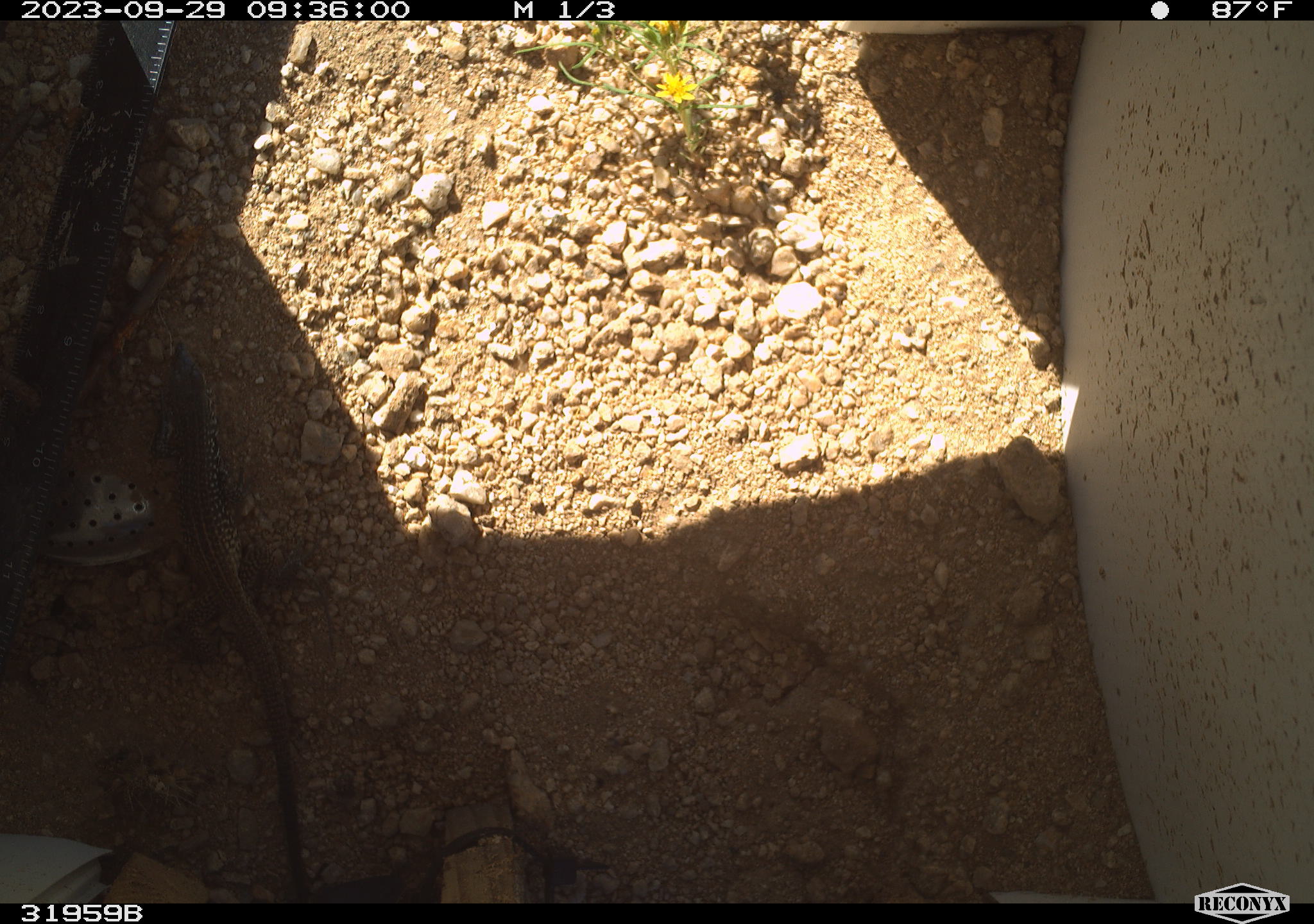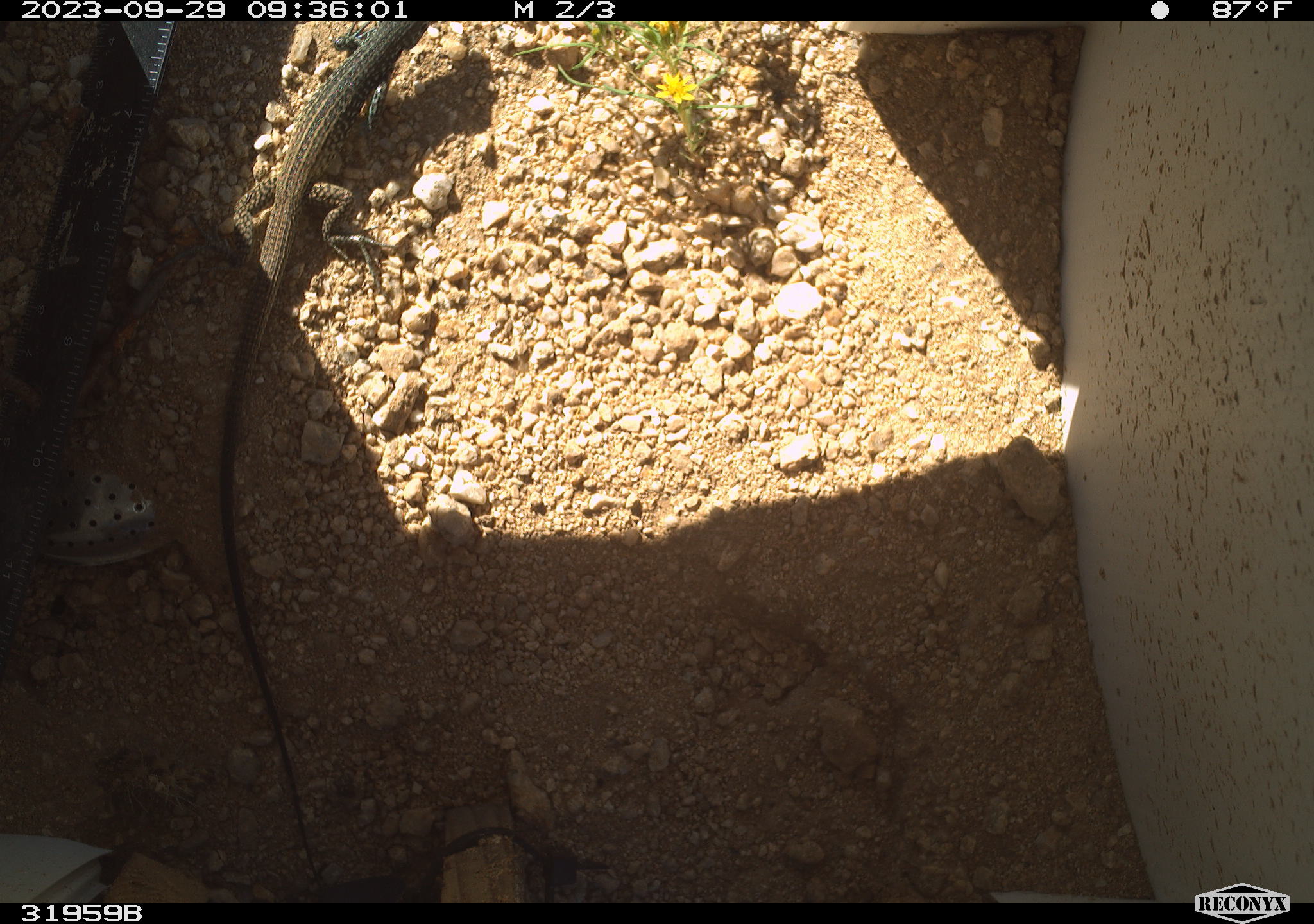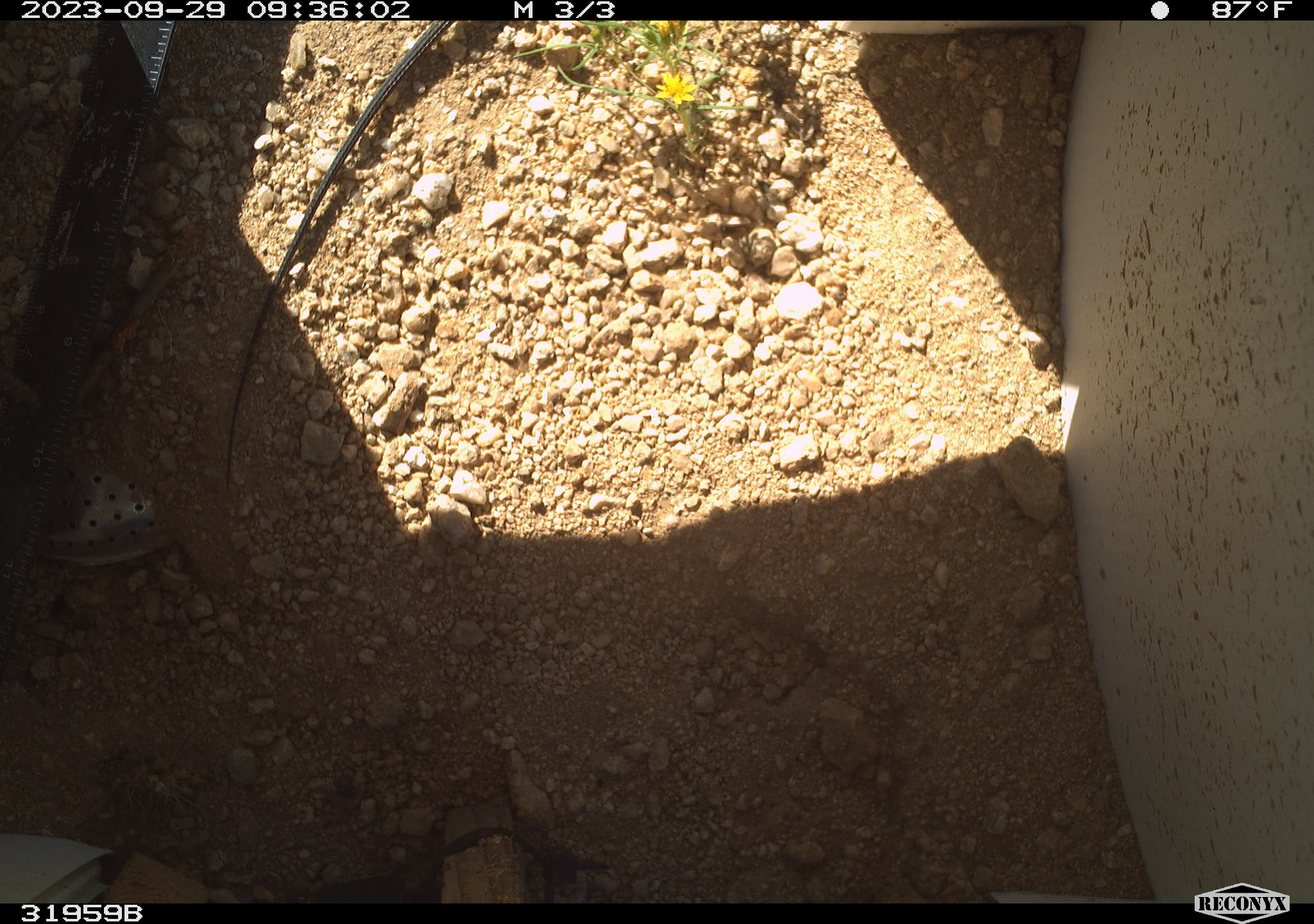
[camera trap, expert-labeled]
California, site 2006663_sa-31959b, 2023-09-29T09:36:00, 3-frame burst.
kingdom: Animalia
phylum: Chordata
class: Reptilia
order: Squamata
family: Teiidae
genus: Aspidoscelis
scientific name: Aspidoscelis tigris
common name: western whiptail